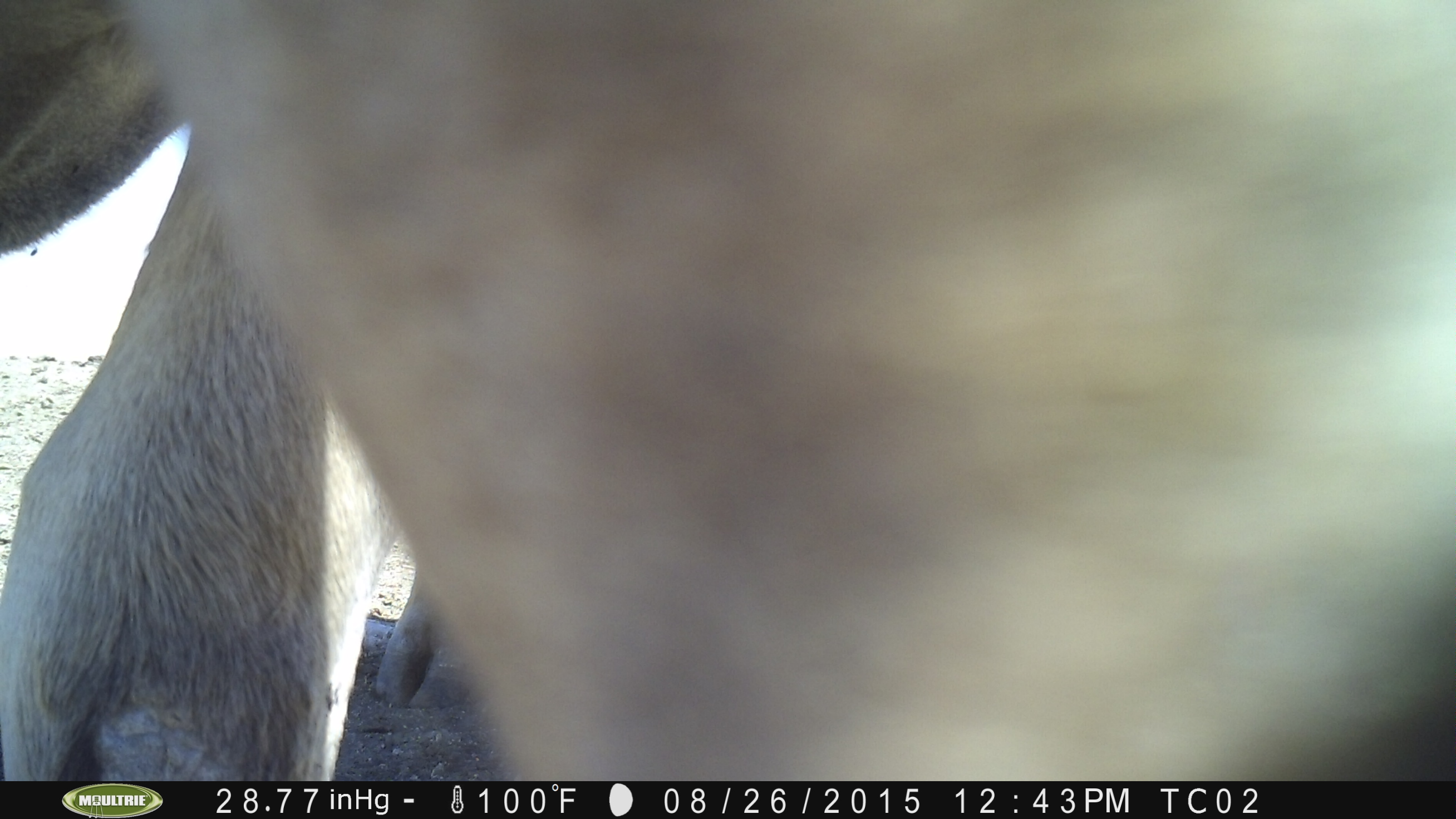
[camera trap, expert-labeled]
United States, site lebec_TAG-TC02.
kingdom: Animalia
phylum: Chordata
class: Mammalia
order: Artiodactyla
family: Bovidae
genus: Bos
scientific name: Bos taurus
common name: domestic cow